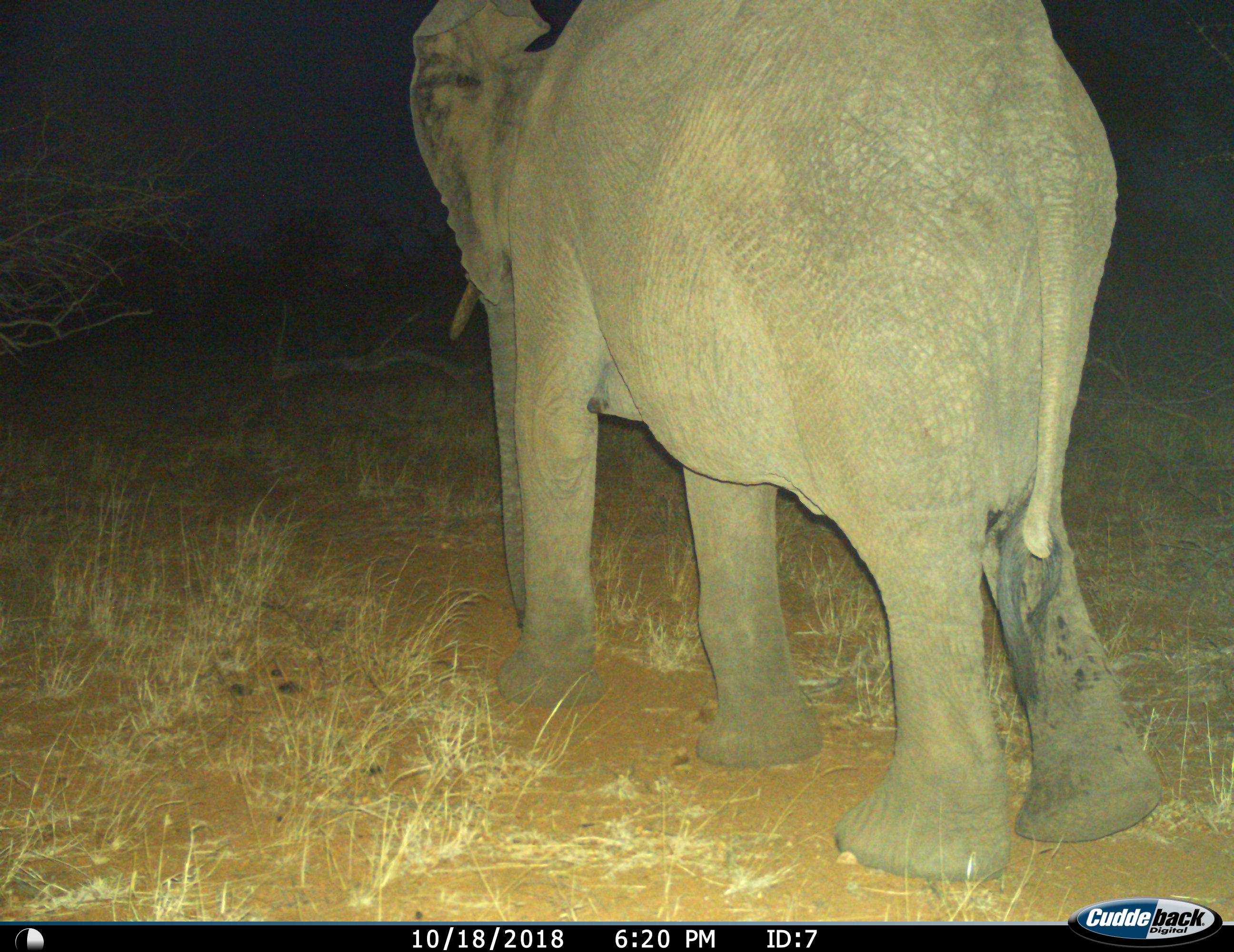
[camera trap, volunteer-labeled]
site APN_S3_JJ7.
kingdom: Animalia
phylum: Chordata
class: Mammalia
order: Proboscidea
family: Elephantidae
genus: Loxodonta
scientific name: Loxodonta africana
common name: african bush elephant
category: elephant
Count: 1.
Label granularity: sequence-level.